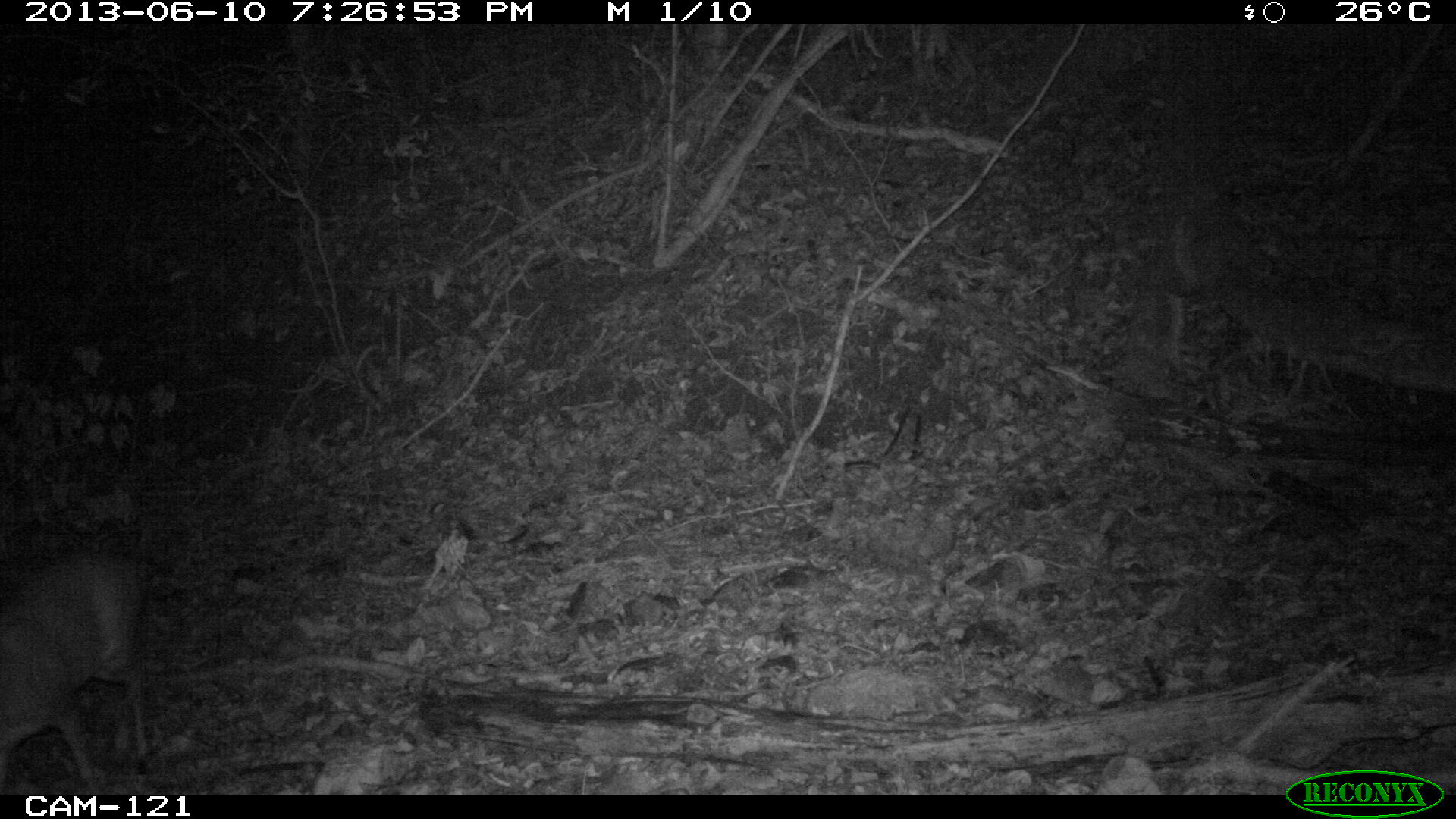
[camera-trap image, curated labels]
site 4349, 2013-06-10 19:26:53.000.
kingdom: Animalia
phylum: Chordata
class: Mammalia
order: Artiodactyla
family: Cervidae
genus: Mazama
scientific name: Mazama temama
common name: central american red brocket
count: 1